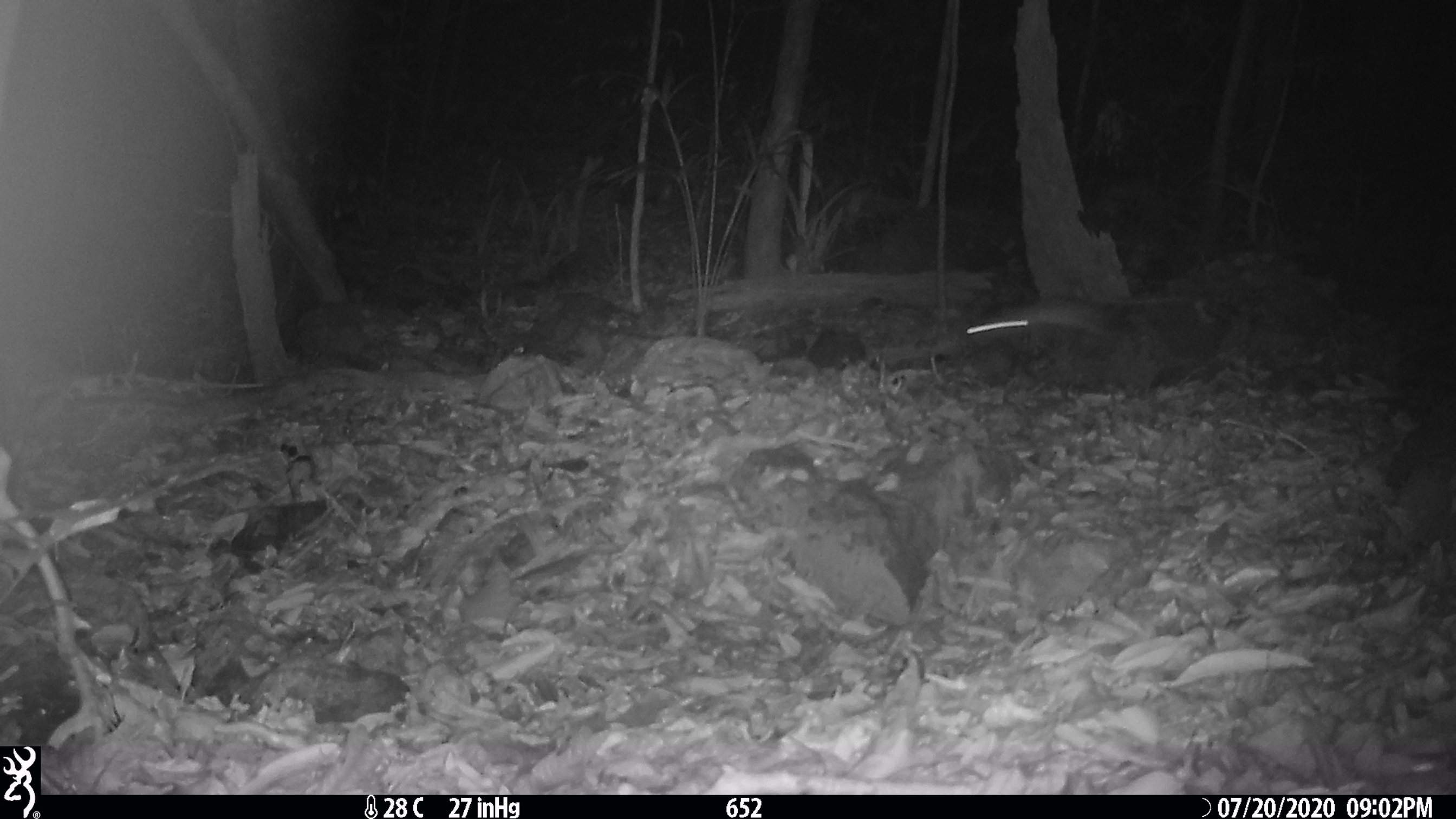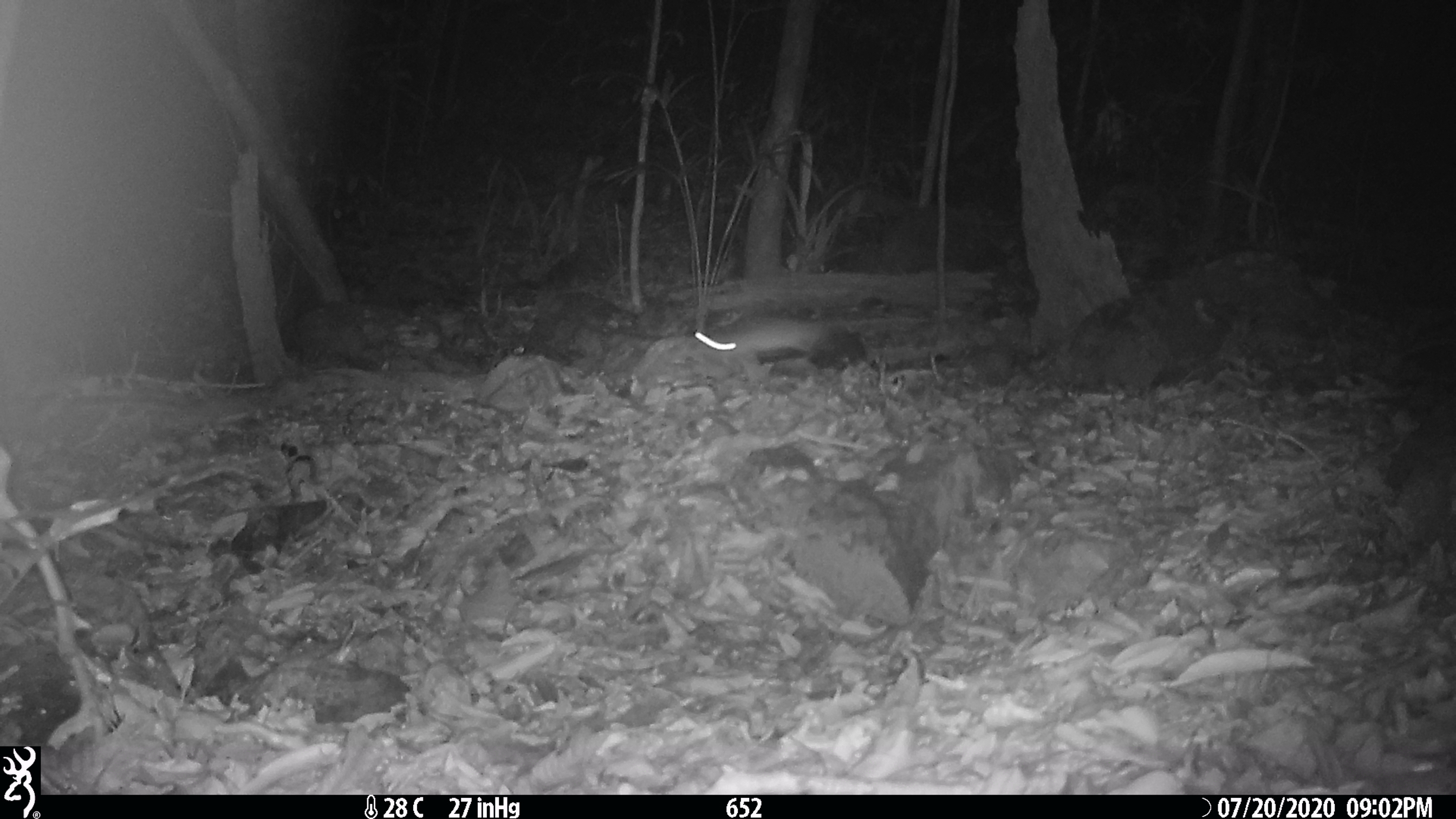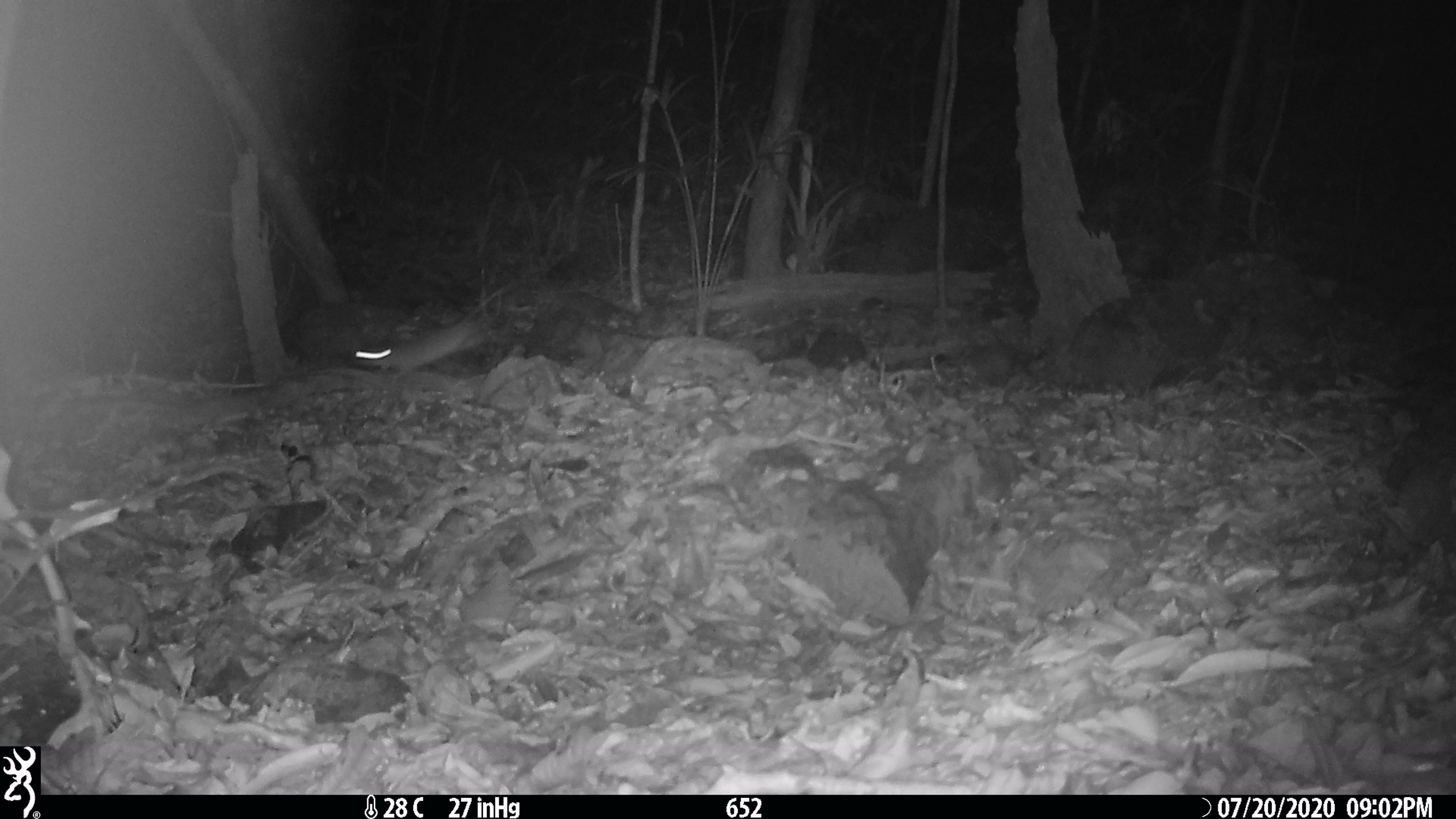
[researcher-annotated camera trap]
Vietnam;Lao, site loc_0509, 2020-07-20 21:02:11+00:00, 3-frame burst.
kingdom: Animalia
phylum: Chordata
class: Mammalia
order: Rodentia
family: Muridae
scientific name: Muridae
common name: old-world mice and rats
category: unidentified murid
Unidentified murid (old-world mice and rats) (Muridae). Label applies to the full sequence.